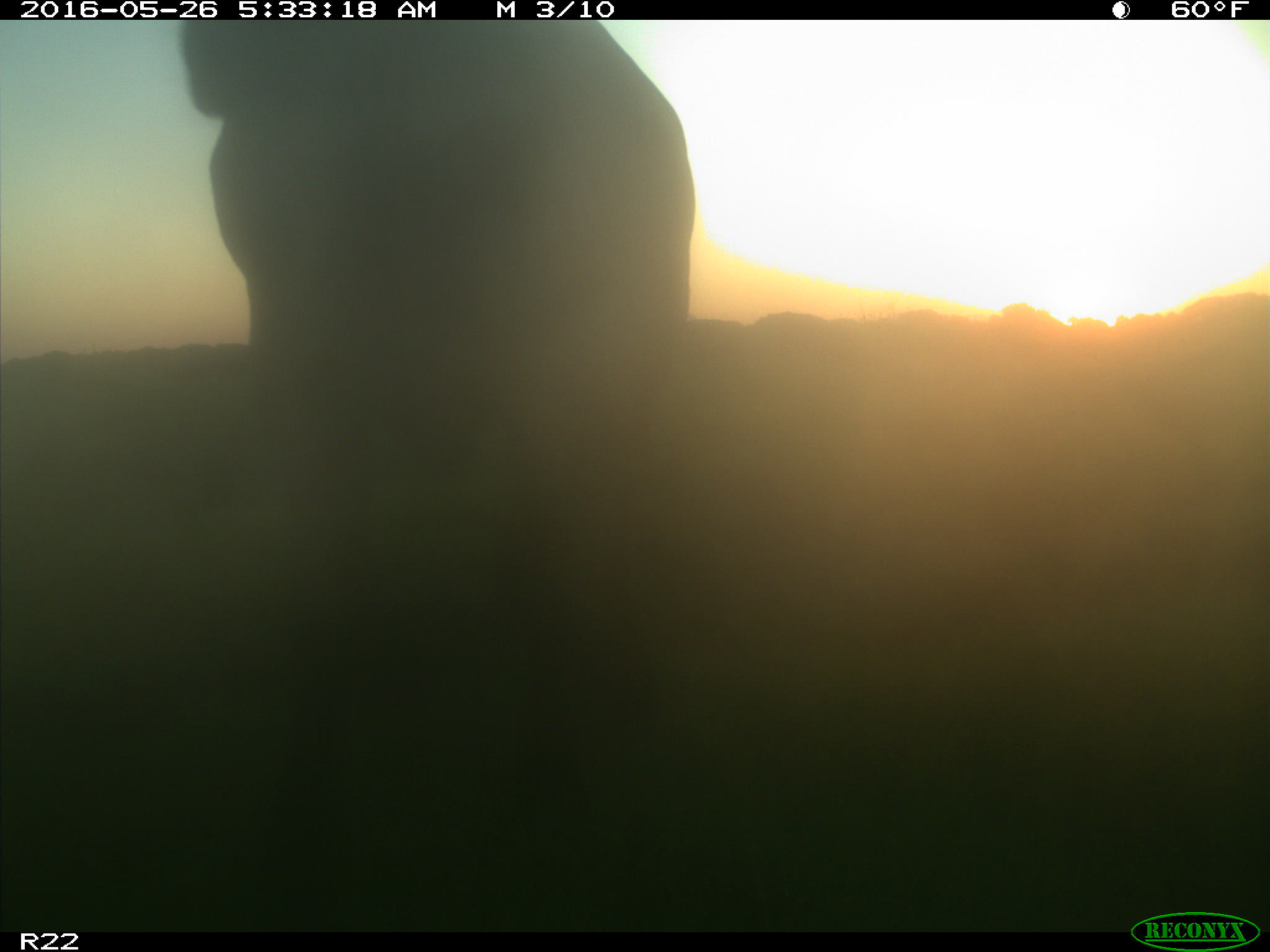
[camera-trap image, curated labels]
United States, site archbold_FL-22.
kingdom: Animalia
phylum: Chordata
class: Mammalia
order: Artiodactyla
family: Bovidae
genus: Bos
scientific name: Bos taurus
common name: domestic cow